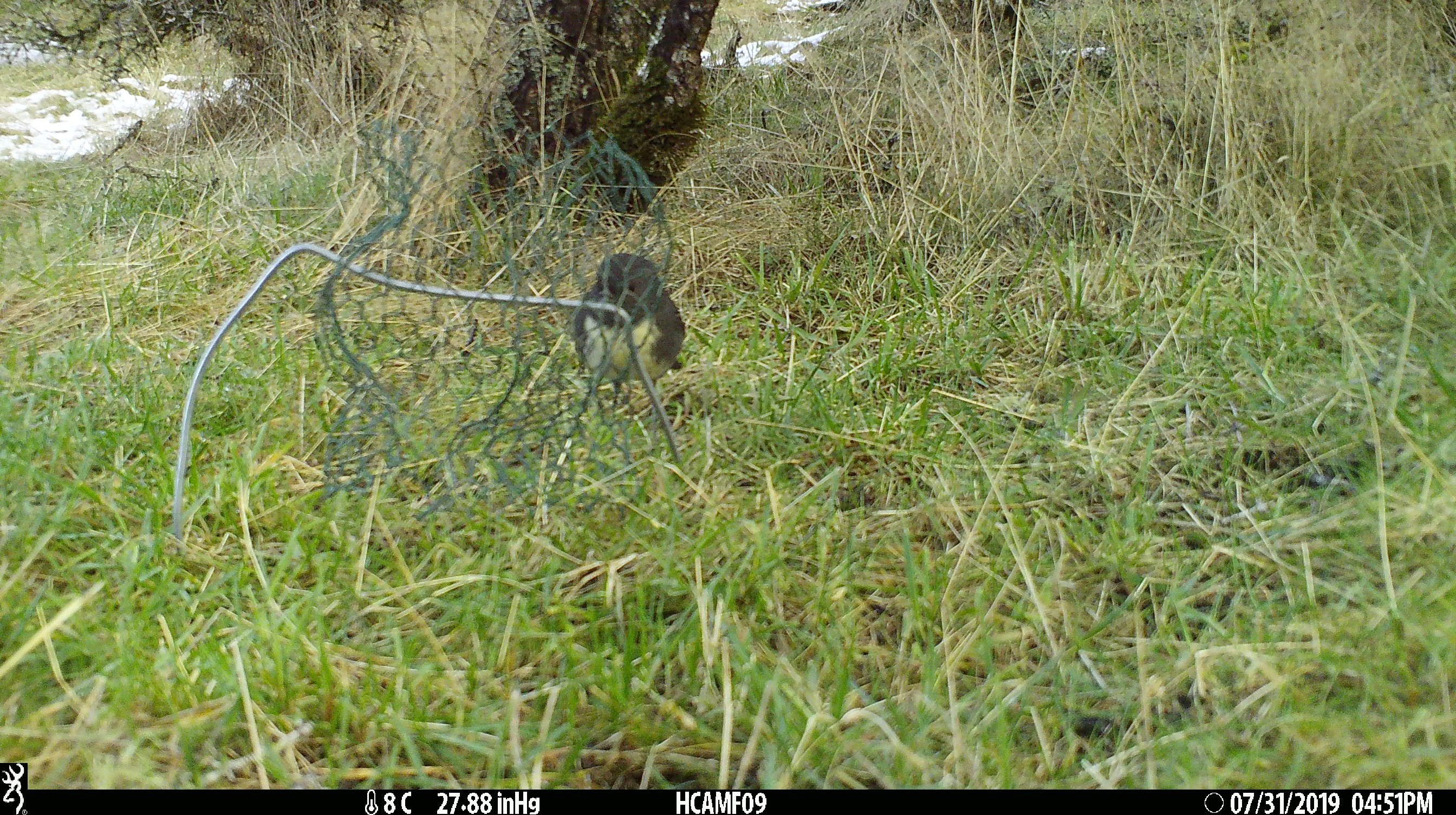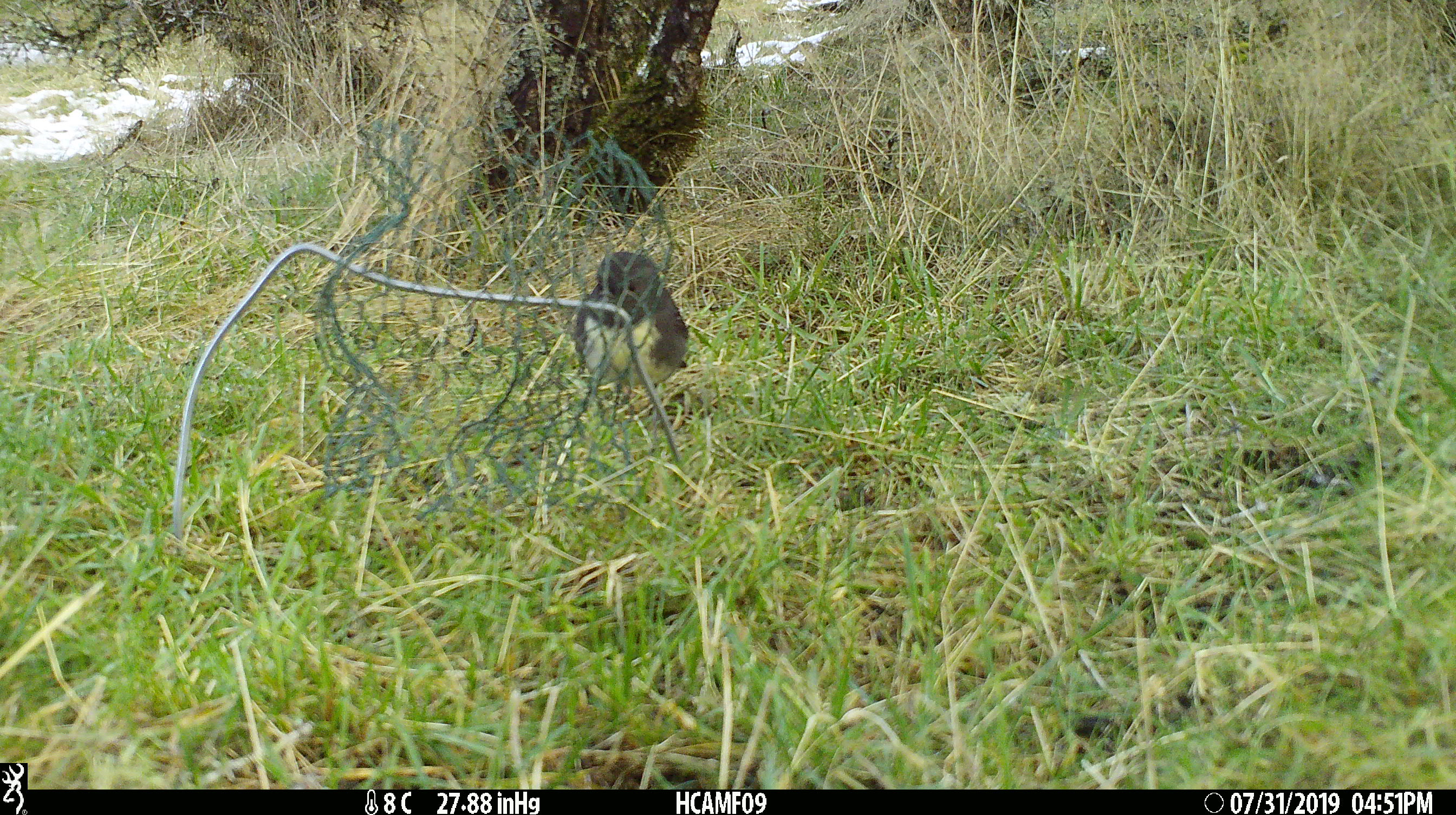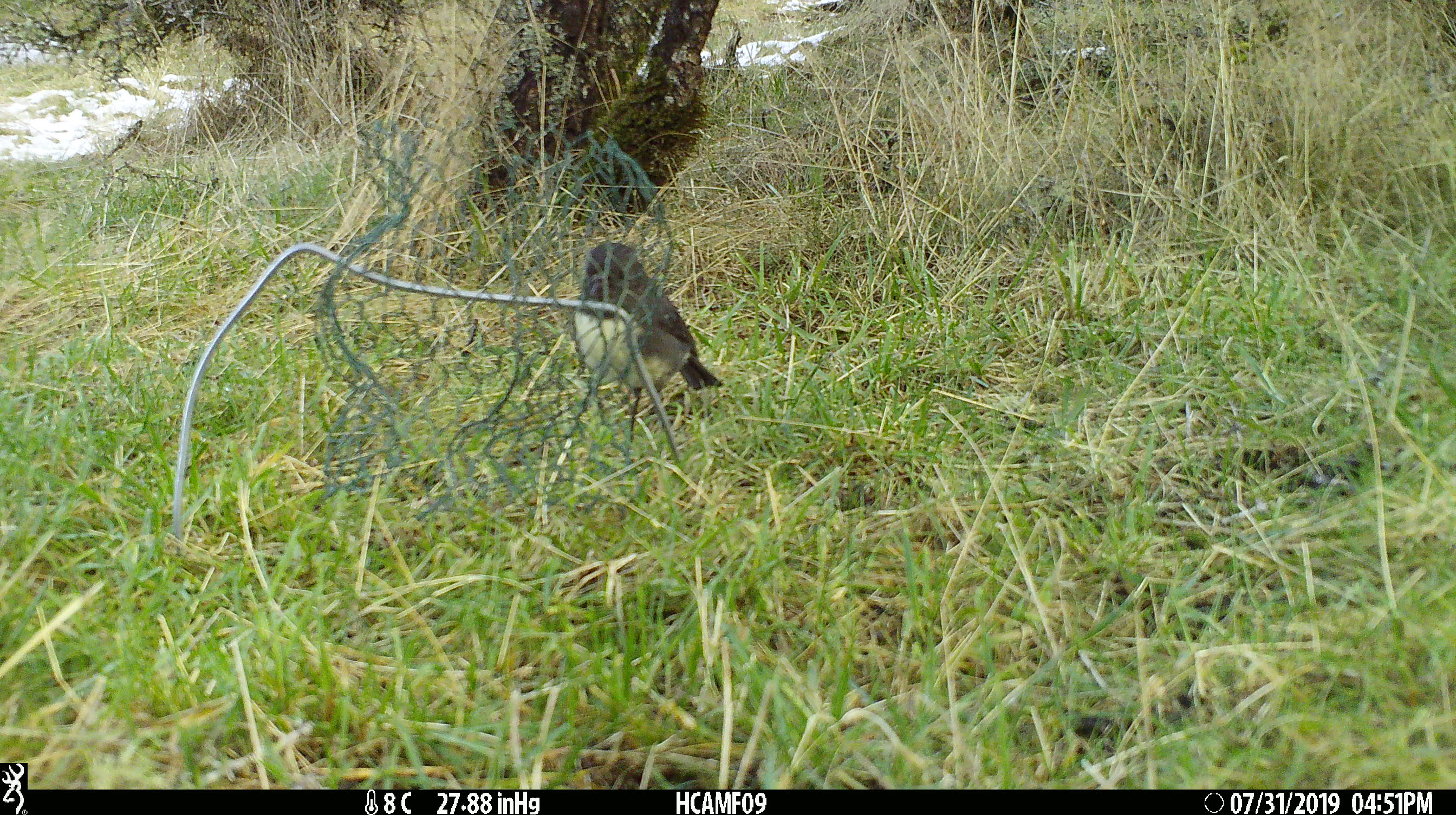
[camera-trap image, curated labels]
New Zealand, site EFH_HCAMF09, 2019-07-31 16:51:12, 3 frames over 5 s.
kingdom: Animalia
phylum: Chordata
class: Aves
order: Passeriformes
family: Petroicidae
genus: Petroica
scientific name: Petroica australis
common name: new zealand robin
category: robin